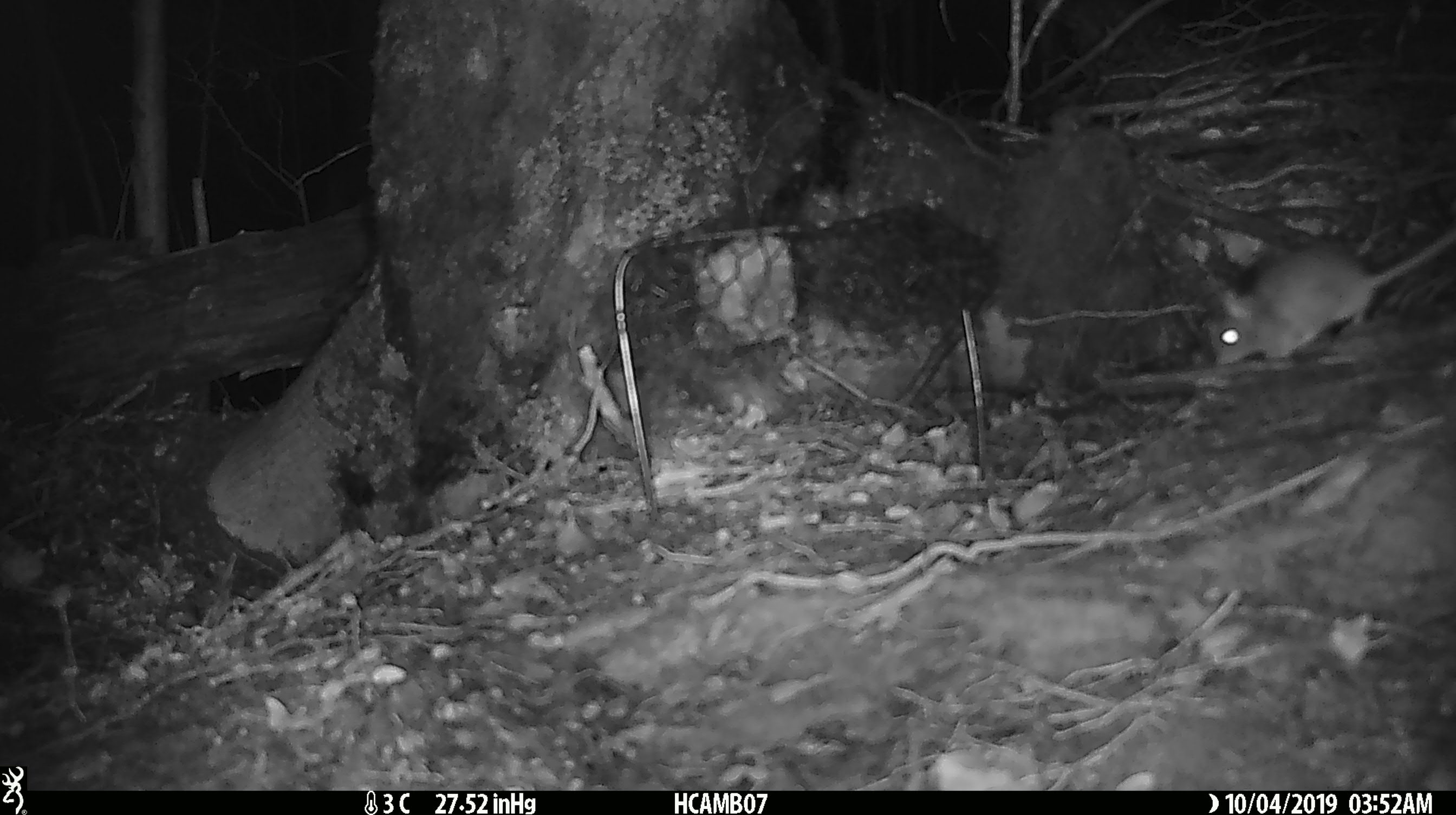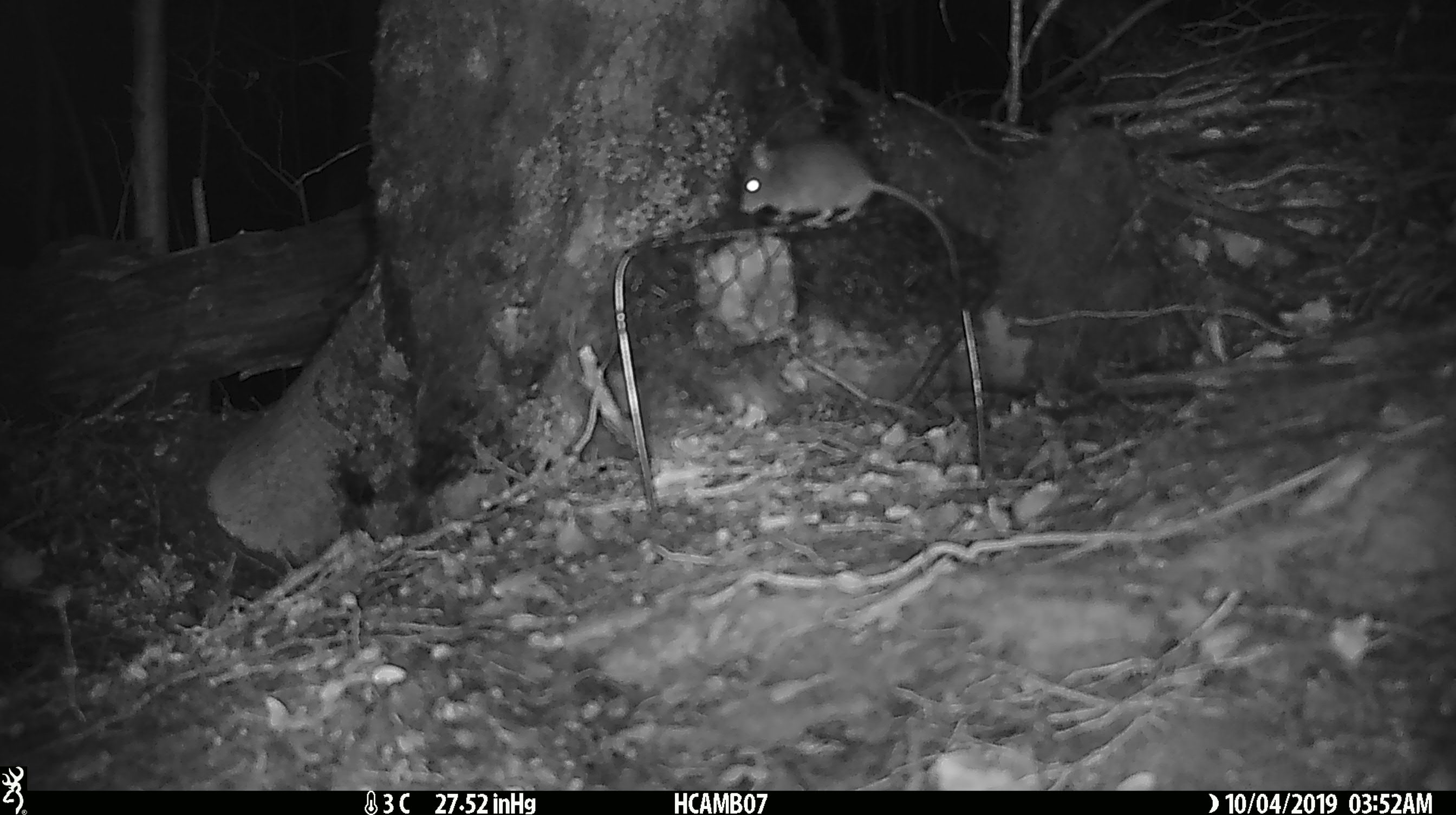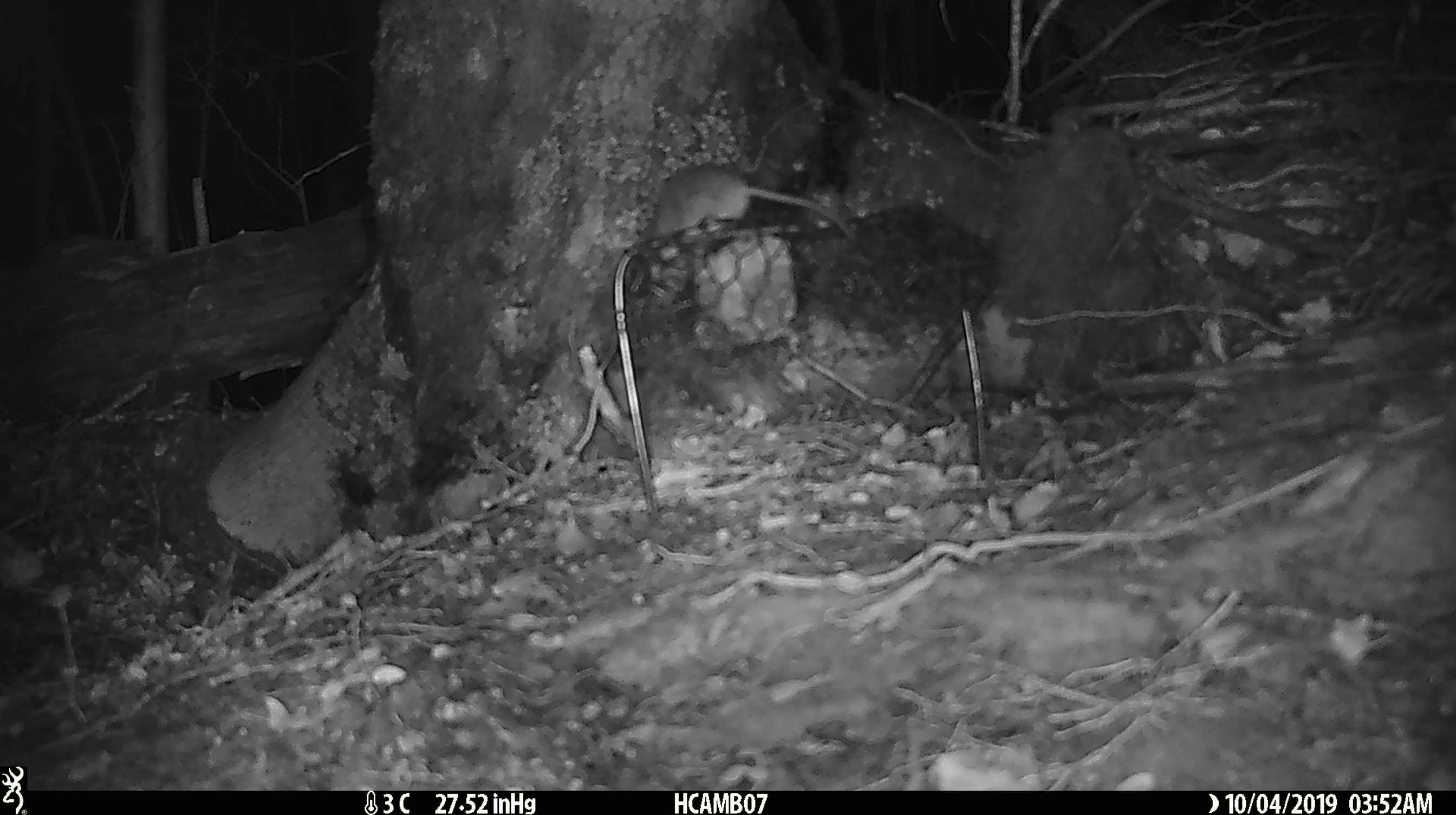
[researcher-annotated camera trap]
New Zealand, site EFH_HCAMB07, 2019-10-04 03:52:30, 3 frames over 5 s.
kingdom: Animalia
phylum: Chordata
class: Mammalia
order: Rodentia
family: Muridae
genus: Mus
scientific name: Mus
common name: mouse